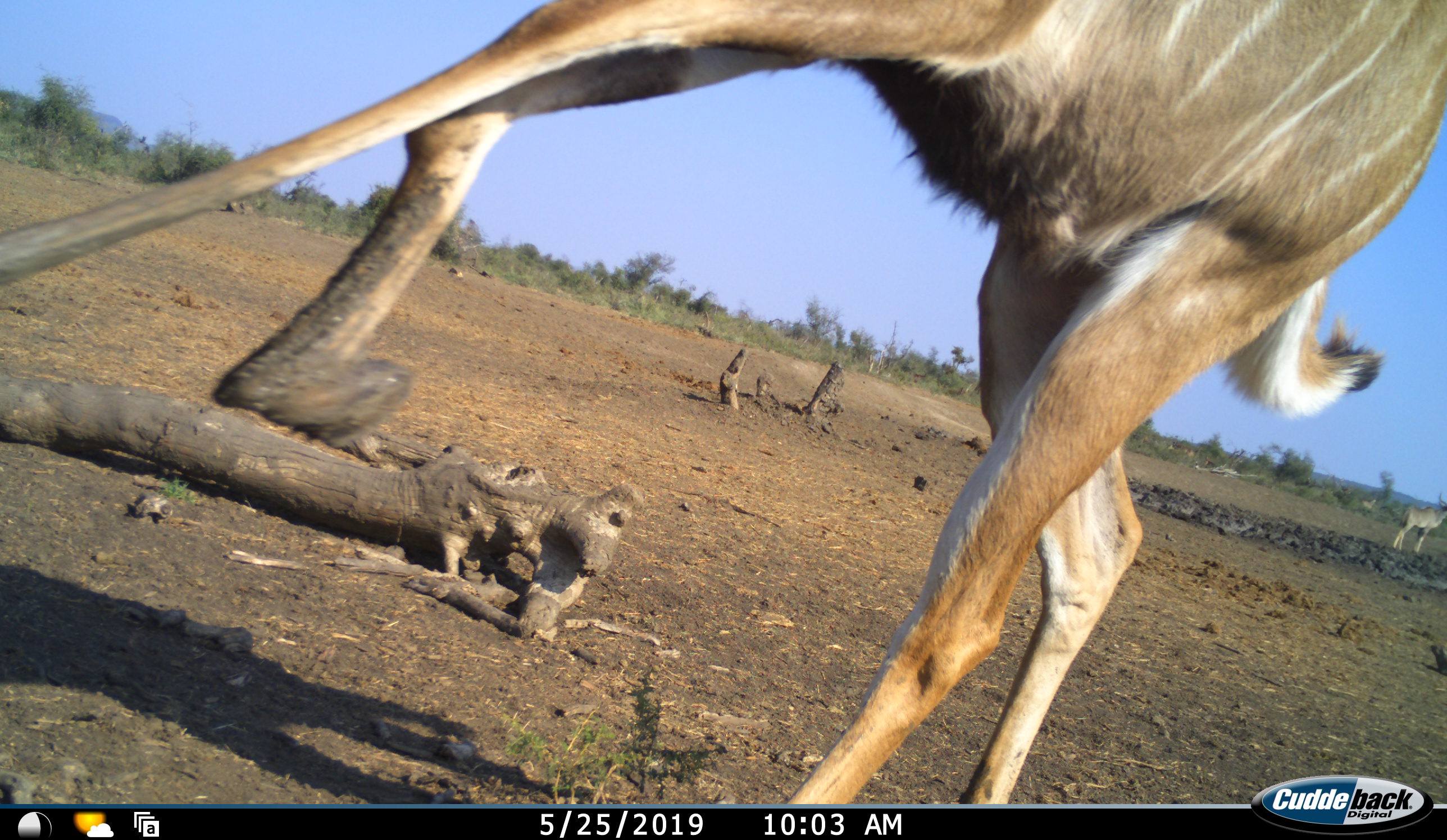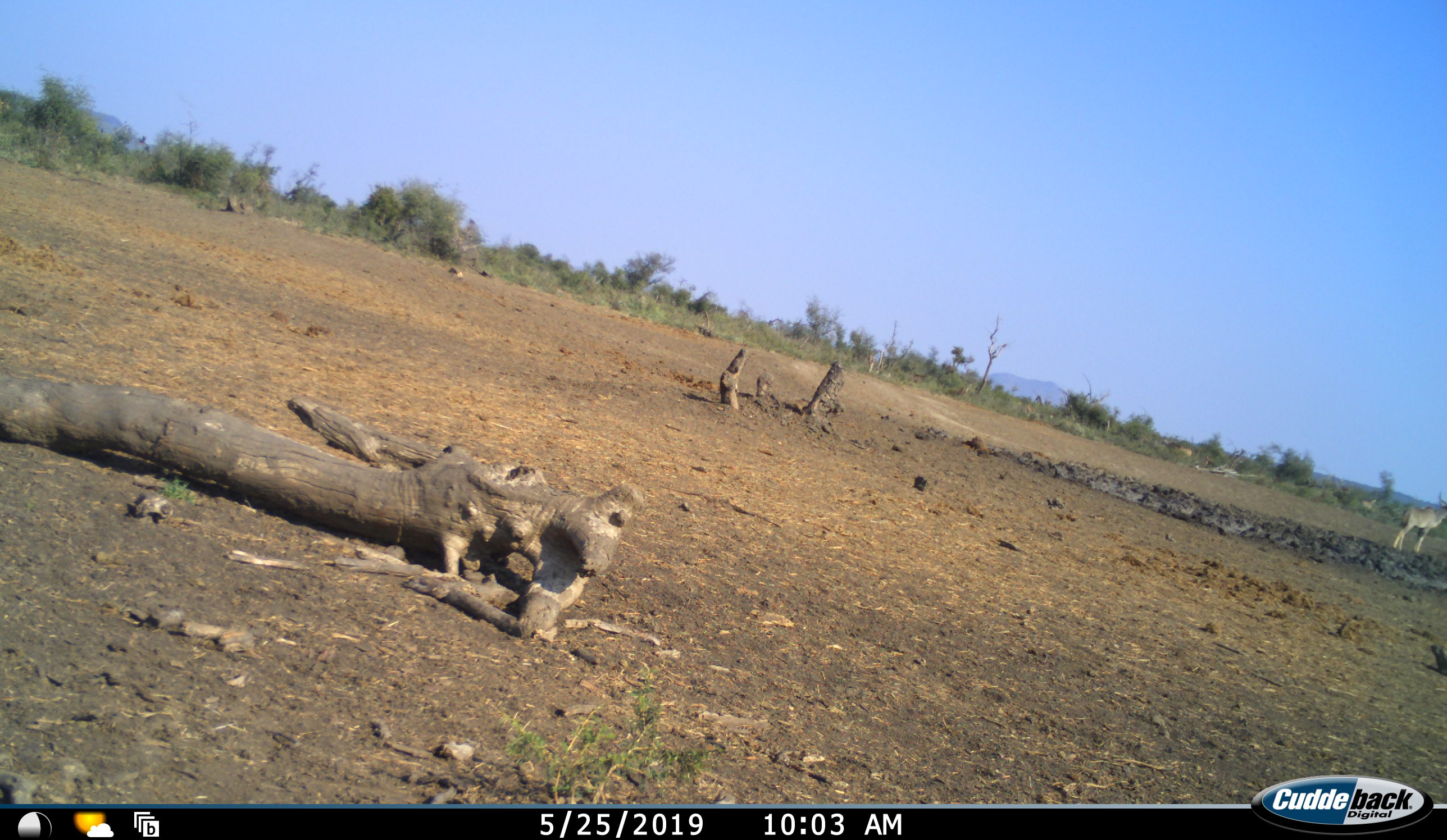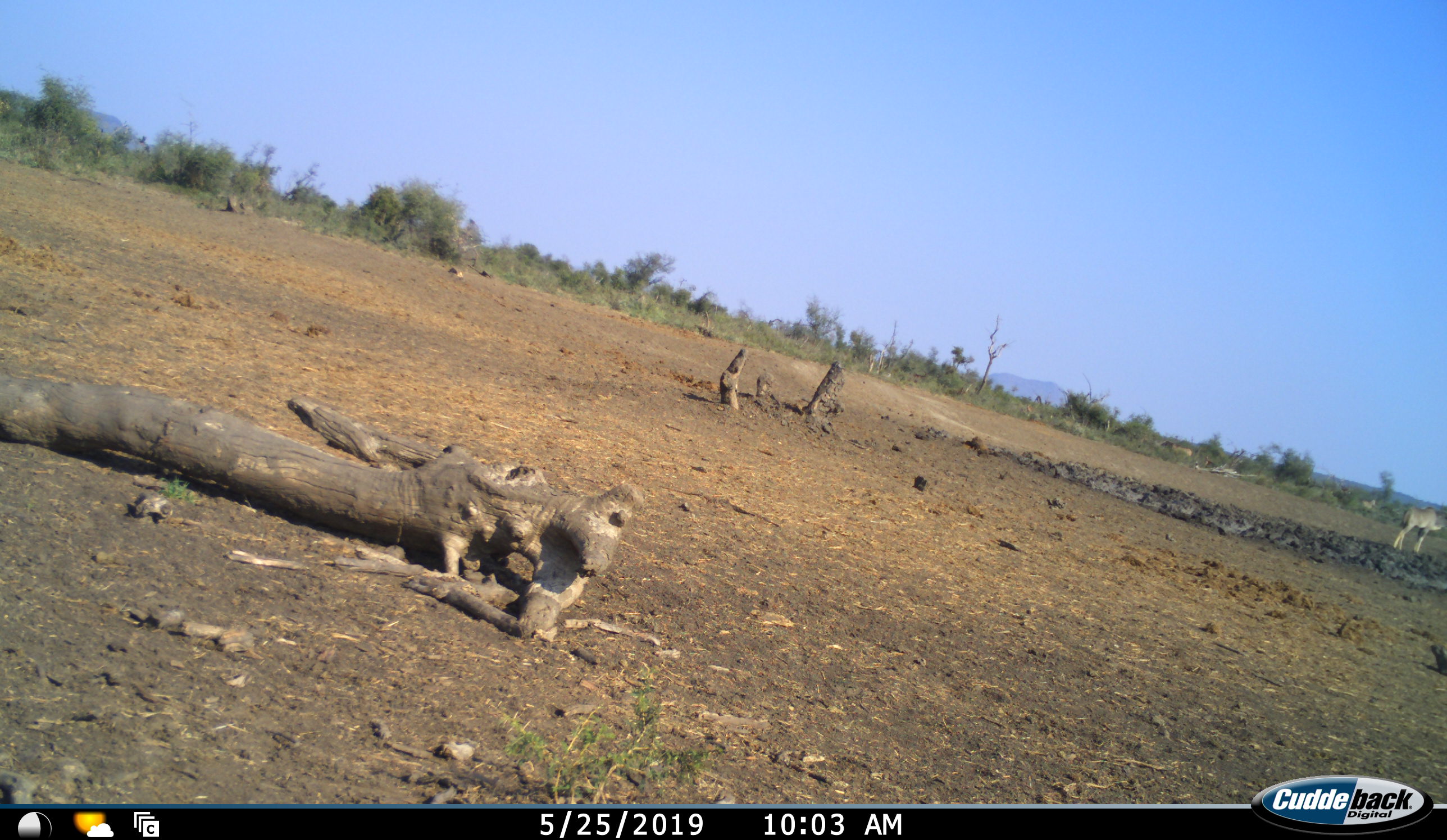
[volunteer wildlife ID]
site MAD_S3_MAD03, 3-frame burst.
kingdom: Animalia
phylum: Chordata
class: Mammalia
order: Artiodactyla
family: Bovidae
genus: Tragelaphus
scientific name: Tragelaphus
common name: kudu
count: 2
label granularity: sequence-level